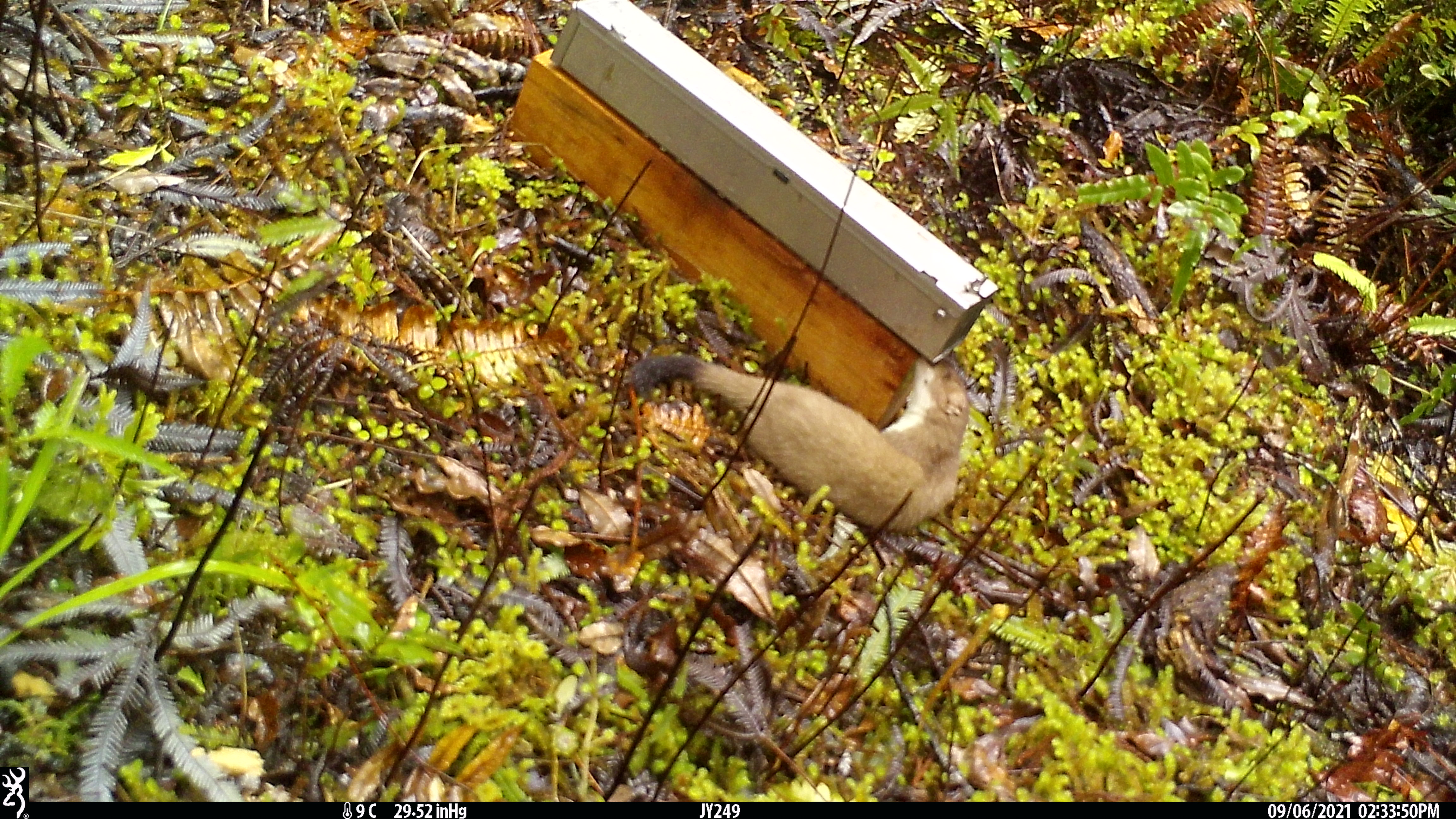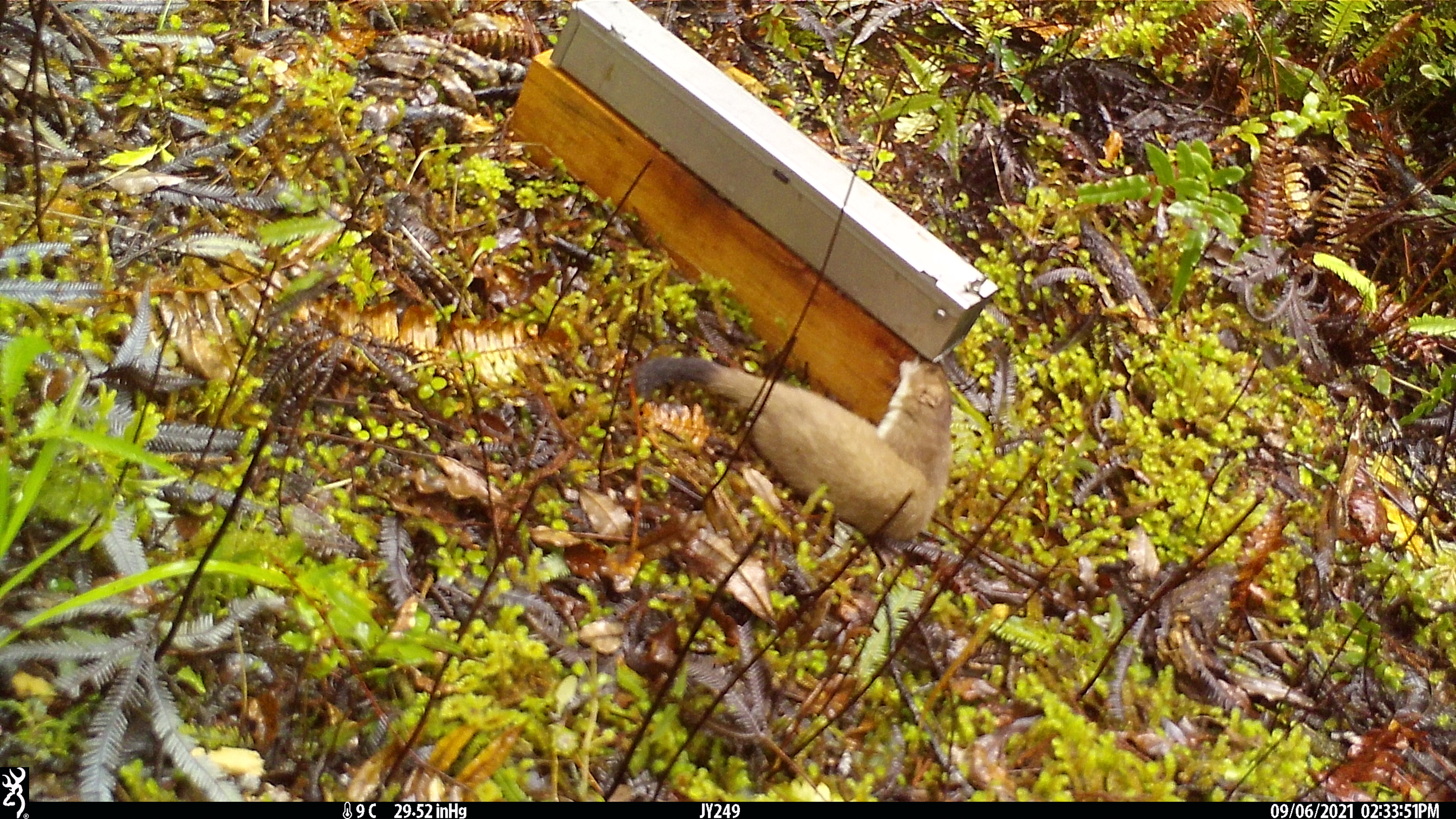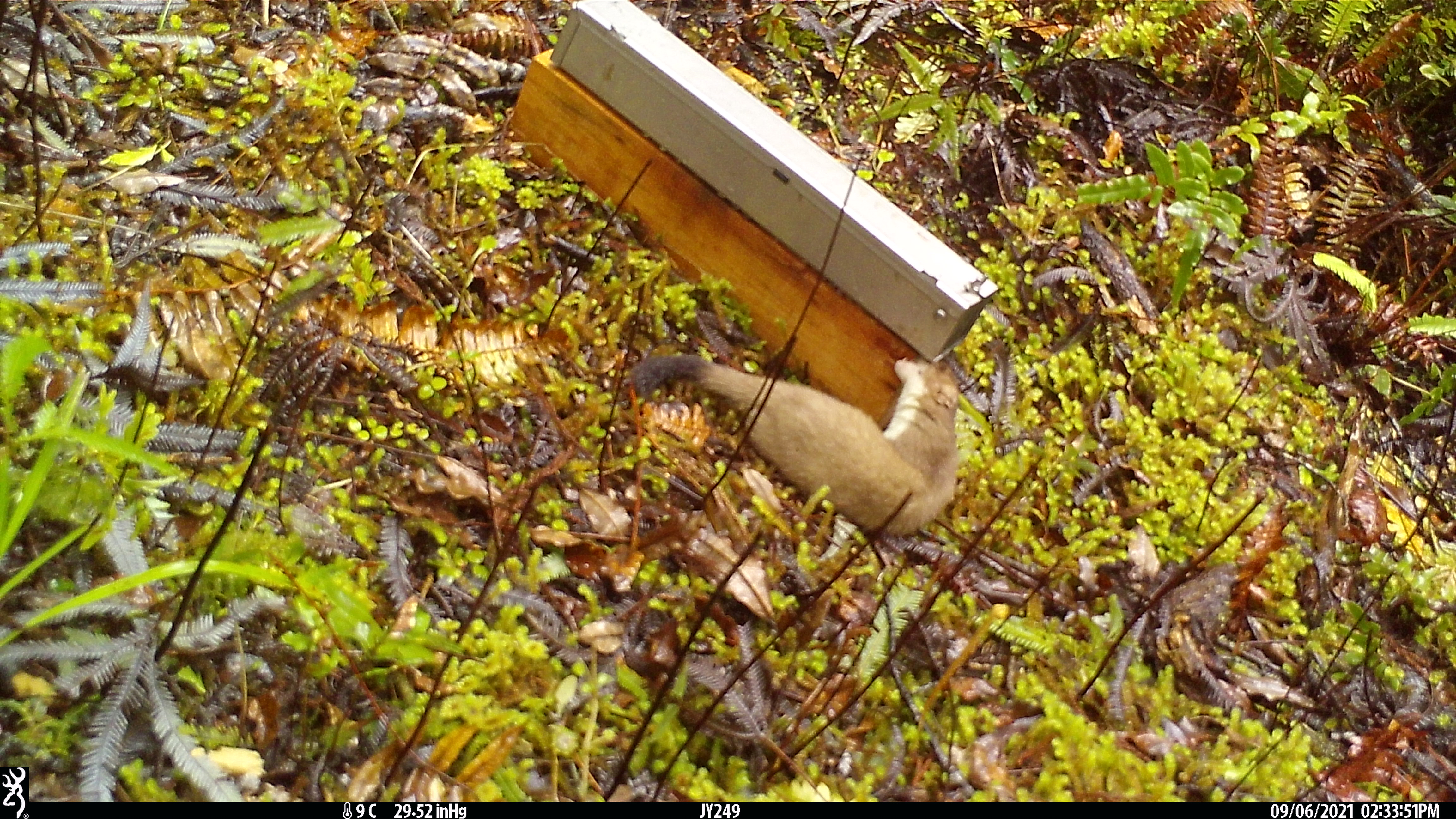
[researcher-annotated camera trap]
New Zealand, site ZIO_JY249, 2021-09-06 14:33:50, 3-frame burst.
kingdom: Animalia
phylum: Chordata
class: Mammalia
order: Carnivora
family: Mustelidae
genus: Mustela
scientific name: Mustela erminea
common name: stoat